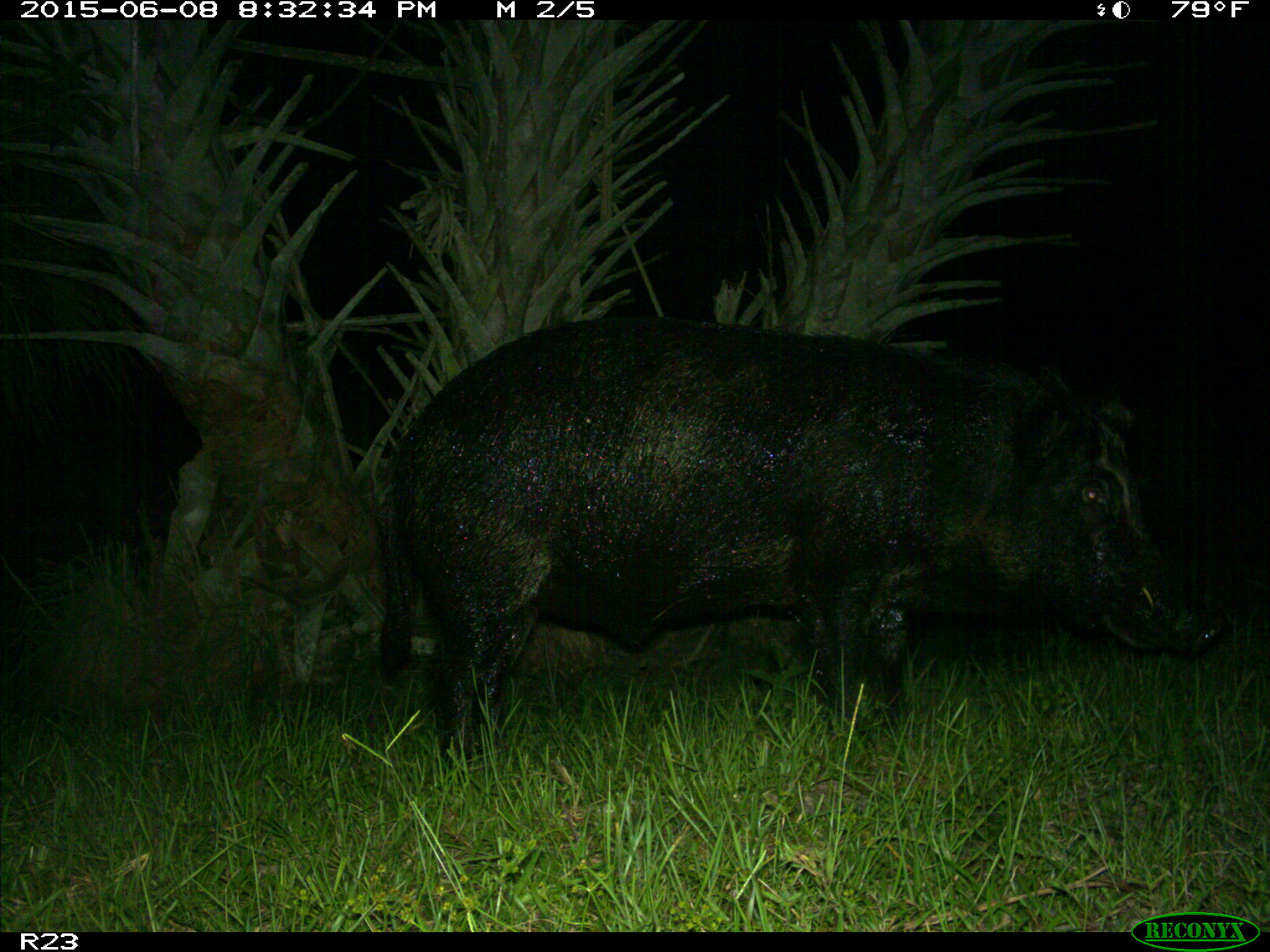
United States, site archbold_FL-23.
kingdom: Animalia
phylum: Chordata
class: Mammalia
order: Artiodactyla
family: Bovidae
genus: Bos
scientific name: Bos taurus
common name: domestic cow